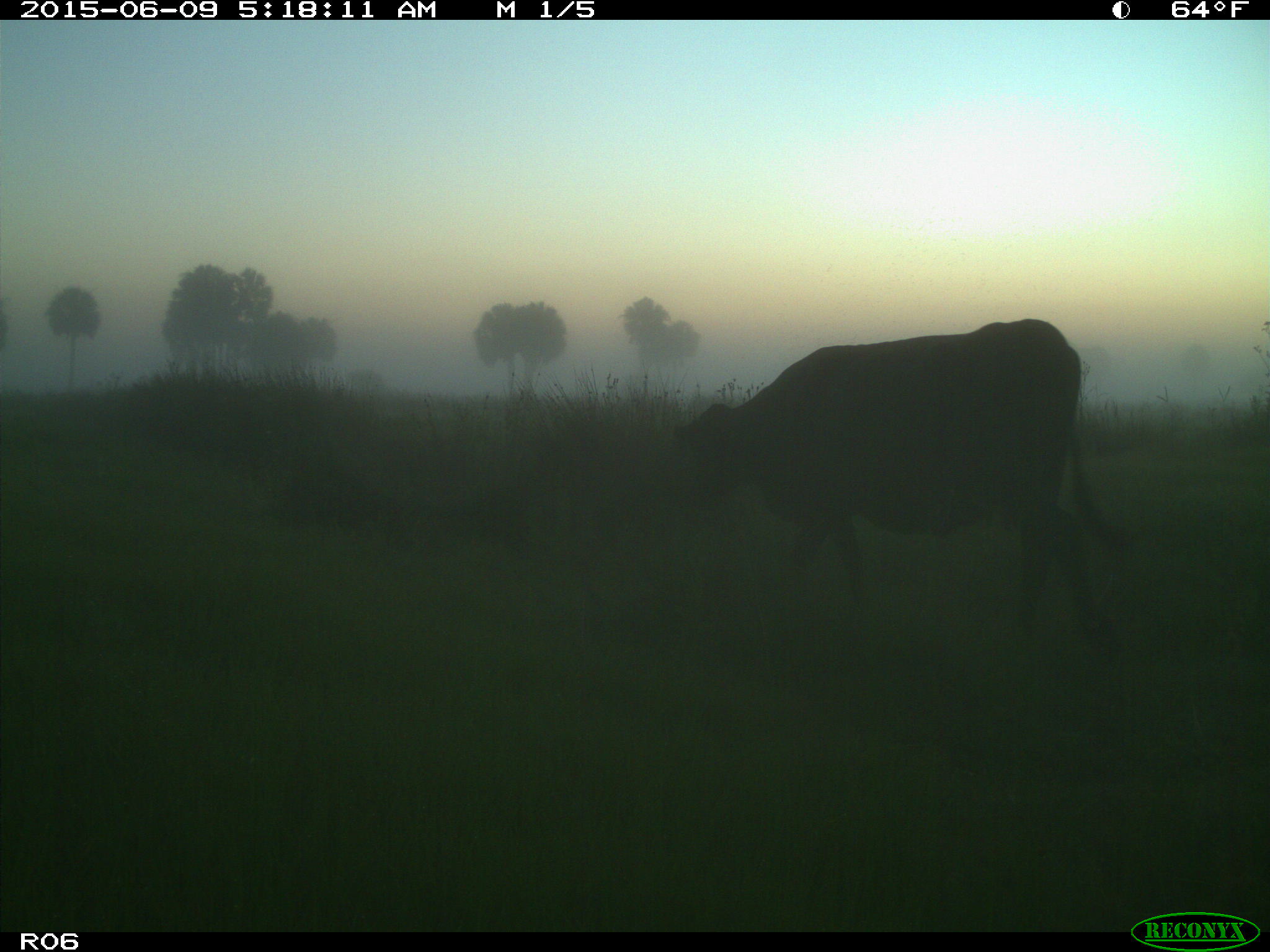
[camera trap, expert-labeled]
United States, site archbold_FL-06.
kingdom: Animalia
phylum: Chordata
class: Mammalia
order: Artiodactyla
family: Bovidae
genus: Bos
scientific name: Bos taurus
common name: domestic cow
Bos taurus (domestic cow).